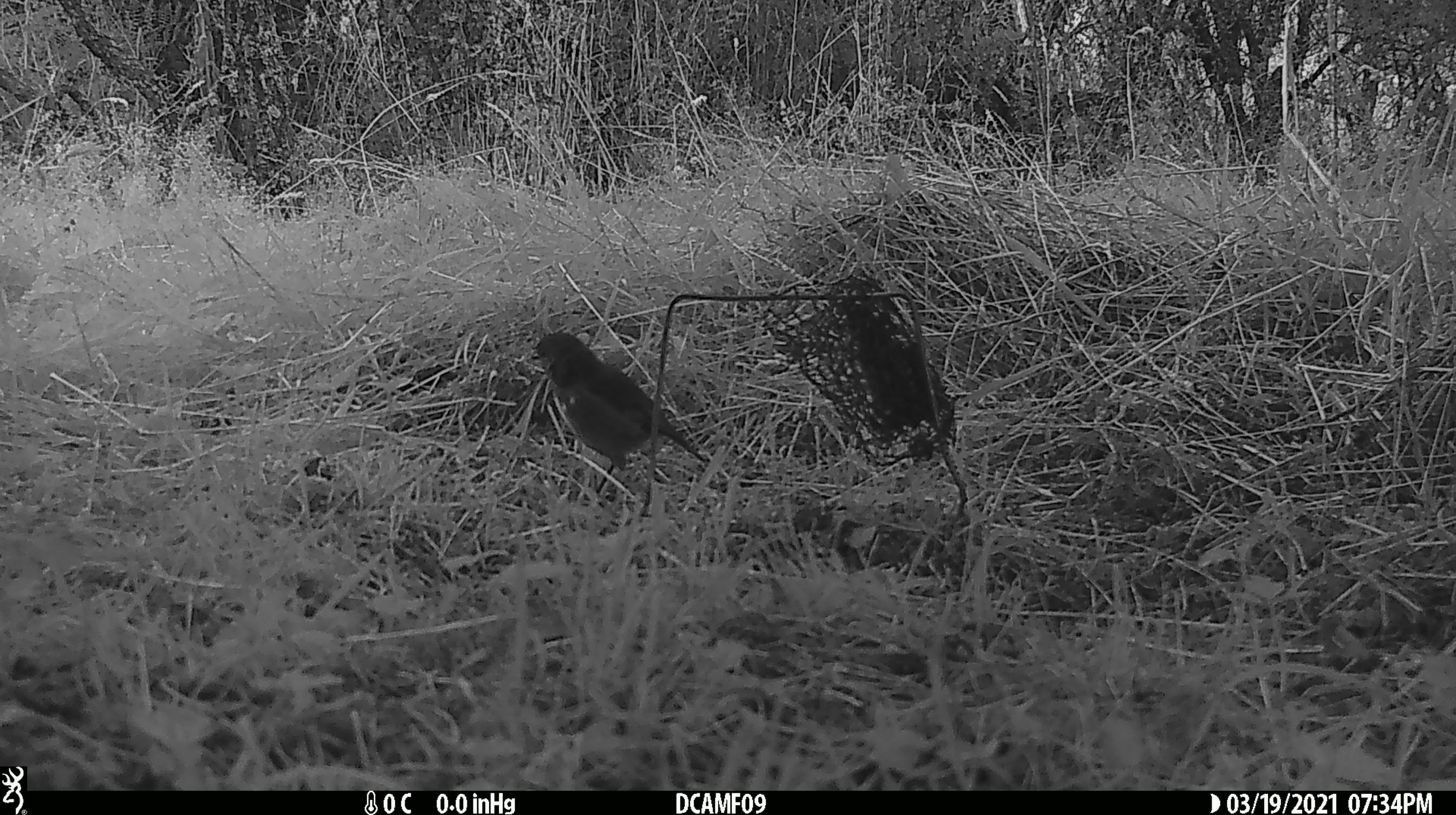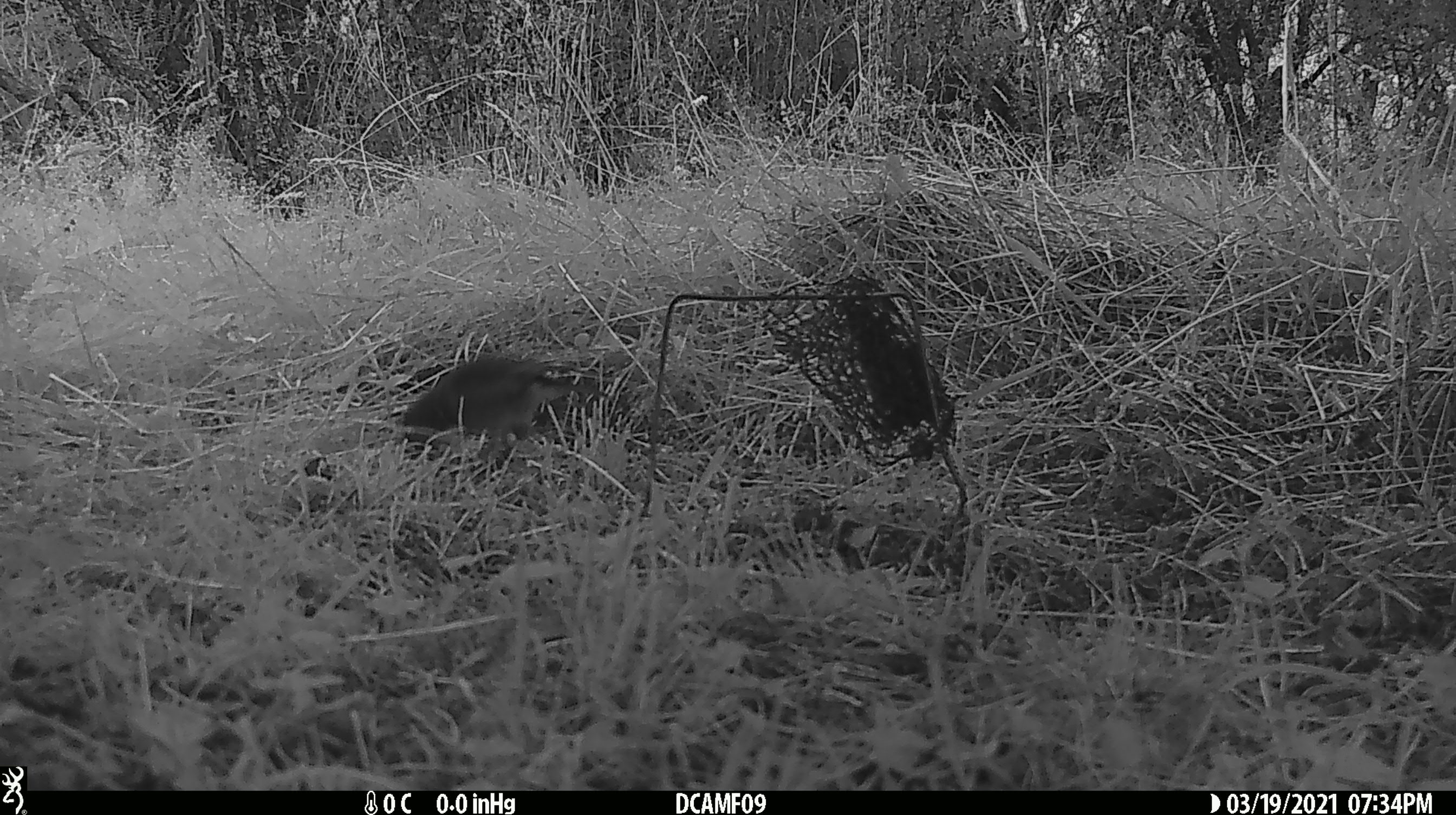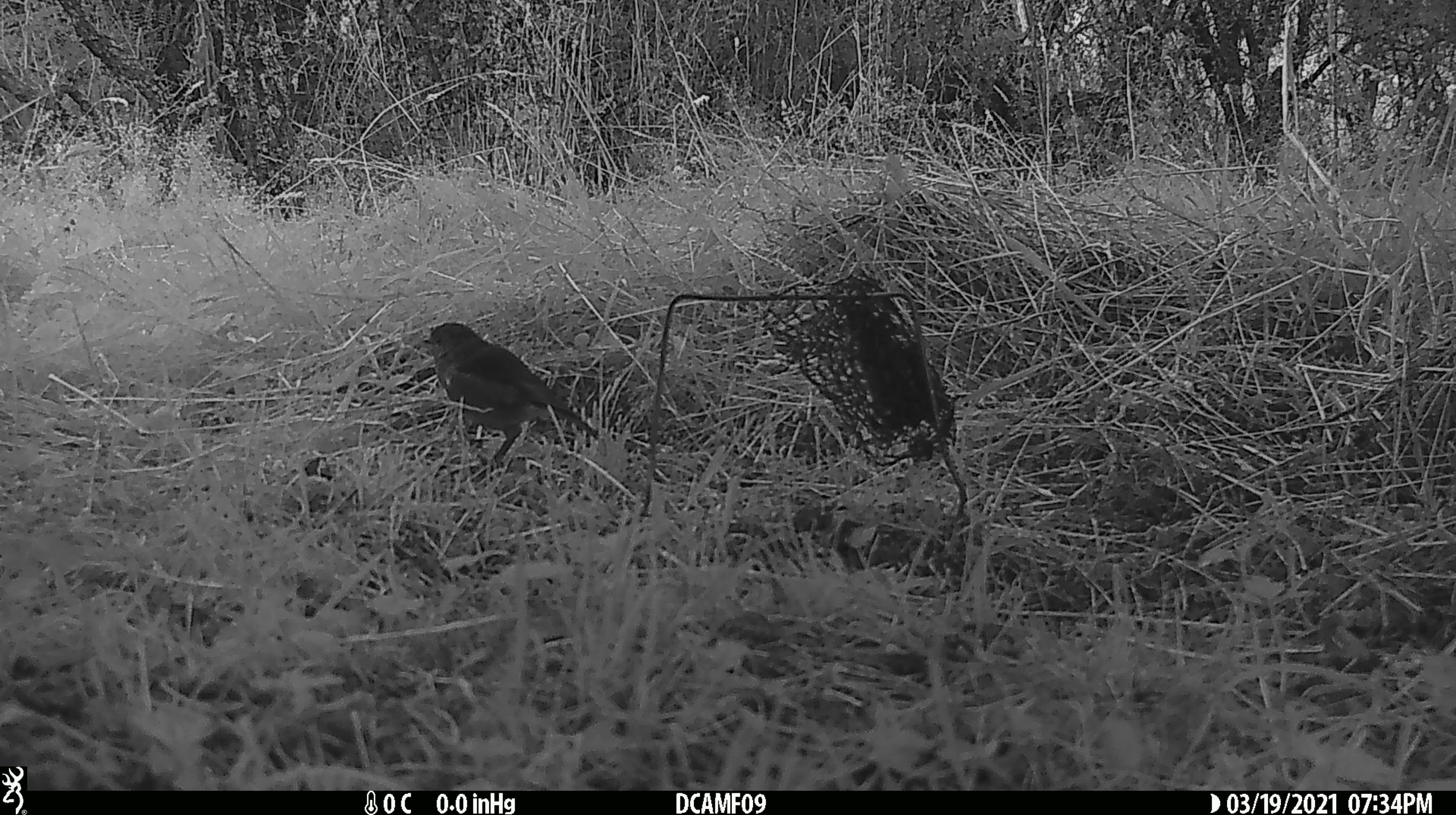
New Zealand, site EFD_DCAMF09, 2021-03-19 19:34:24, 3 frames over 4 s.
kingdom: Animalia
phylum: Chordata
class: Aves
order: Passeriformes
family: Petroicidae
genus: Petroica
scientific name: Petroica australis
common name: new zealand robin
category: robin